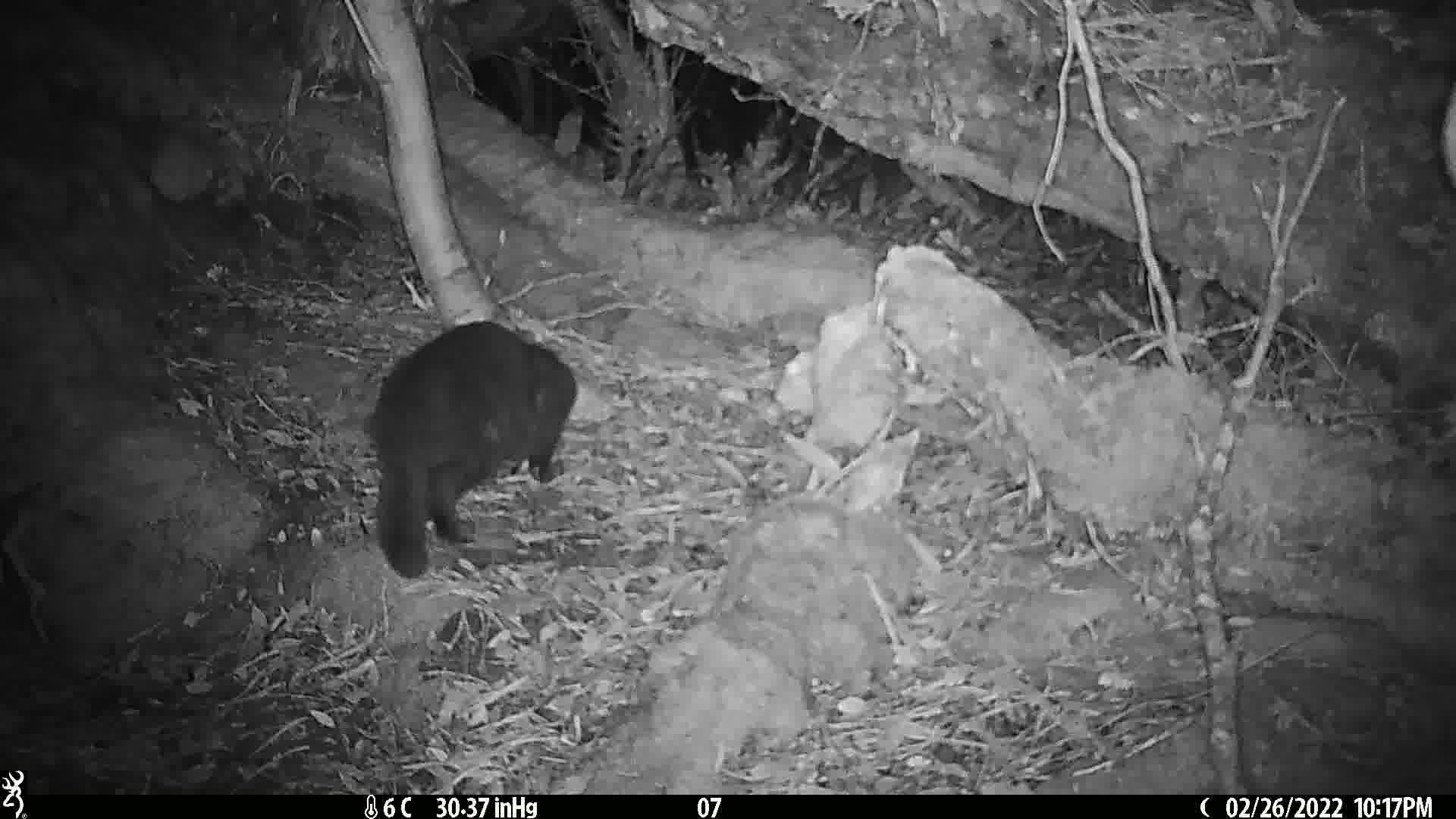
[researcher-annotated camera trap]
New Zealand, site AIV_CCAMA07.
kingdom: Animalia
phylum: Chordata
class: Mammalia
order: Carnivora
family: Felidae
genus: Felis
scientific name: Felis catus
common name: domestic cat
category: cat